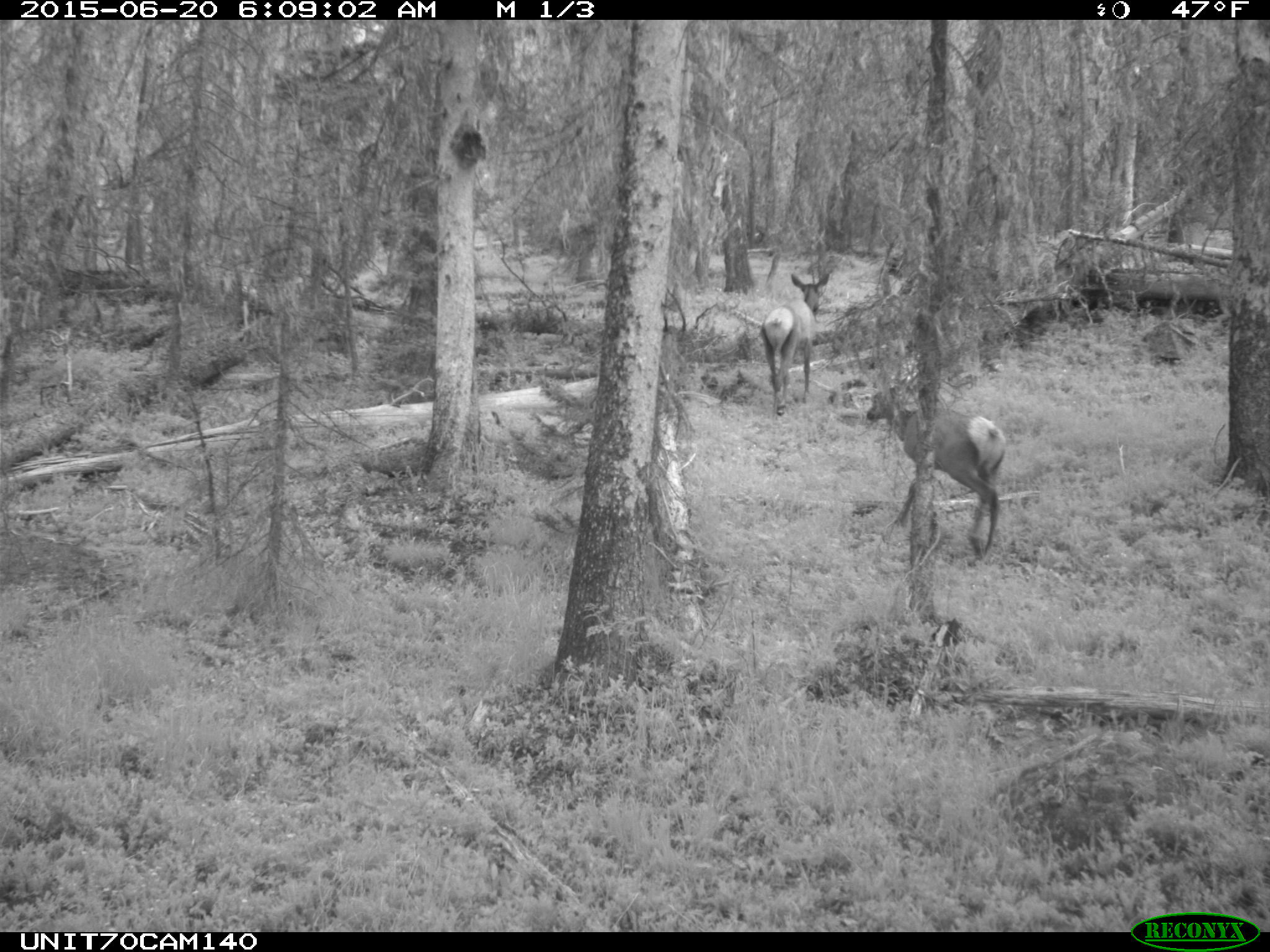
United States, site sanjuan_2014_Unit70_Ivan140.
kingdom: Animalia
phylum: Chordata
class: Mammalia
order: Artiodactyla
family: Cervidae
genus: Cervus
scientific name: Cervus elaphus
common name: red deer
Cervus elaphus (red deer).